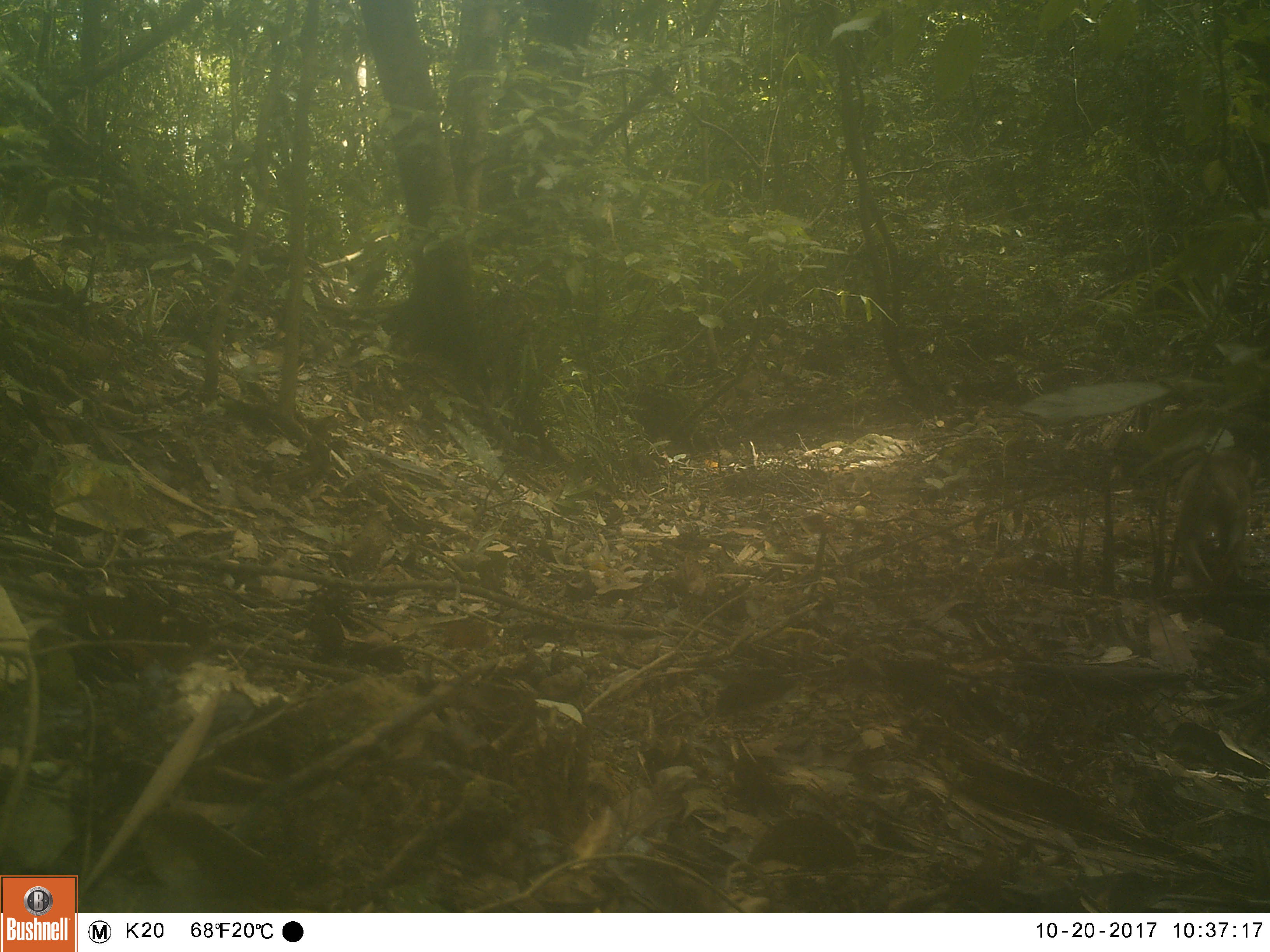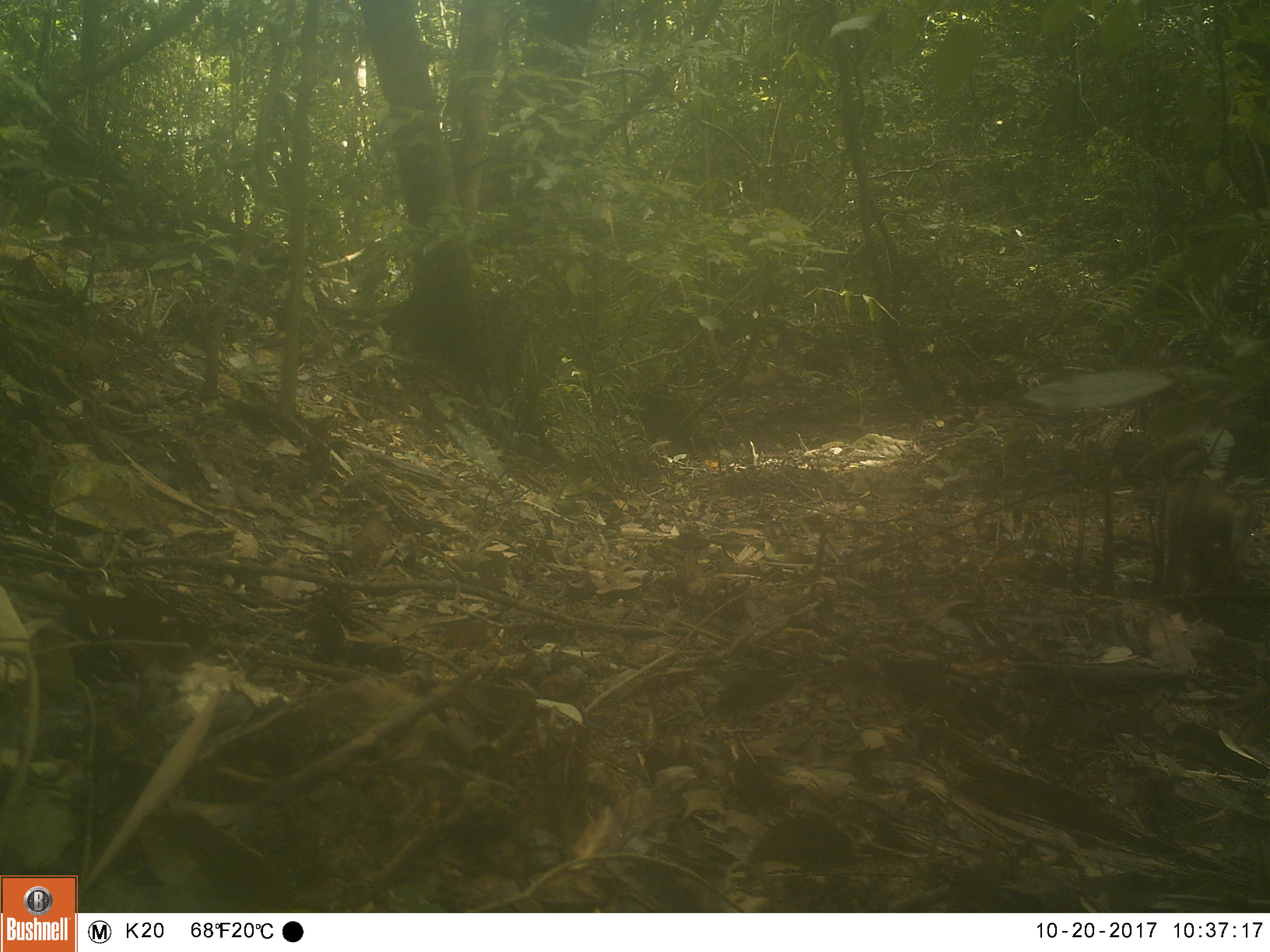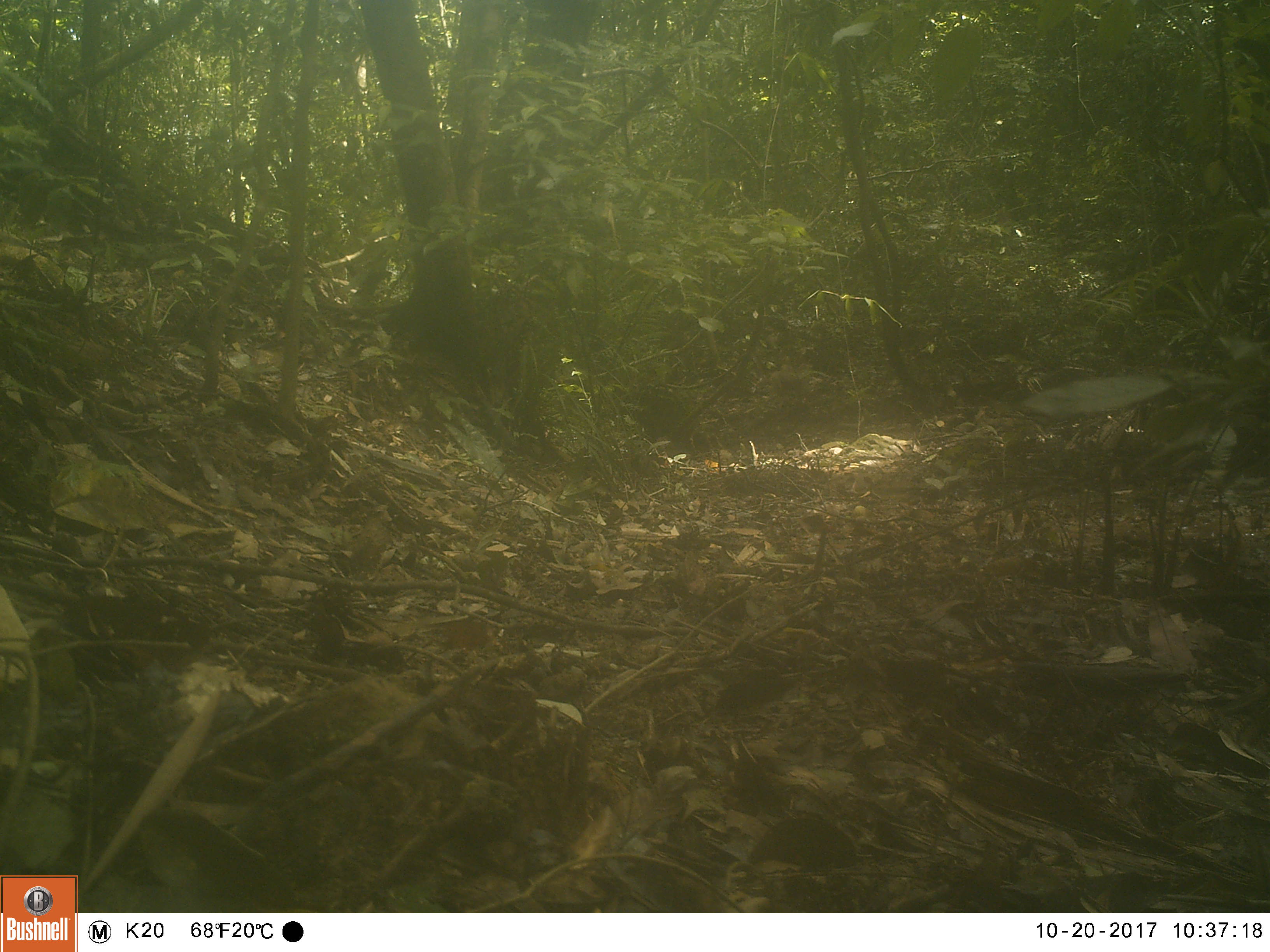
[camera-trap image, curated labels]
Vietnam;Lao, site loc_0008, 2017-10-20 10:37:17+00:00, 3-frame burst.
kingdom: Animalia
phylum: Chordata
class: Mammalia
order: Primates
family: Cercopithecidae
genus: Macaca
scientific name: Macaca nemestrina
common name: pig-tailed macaque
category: pig tailed macaque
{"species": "pig tailed macaque (pig-tailed macaque) (Macaca nemestrina)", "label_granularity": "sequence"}